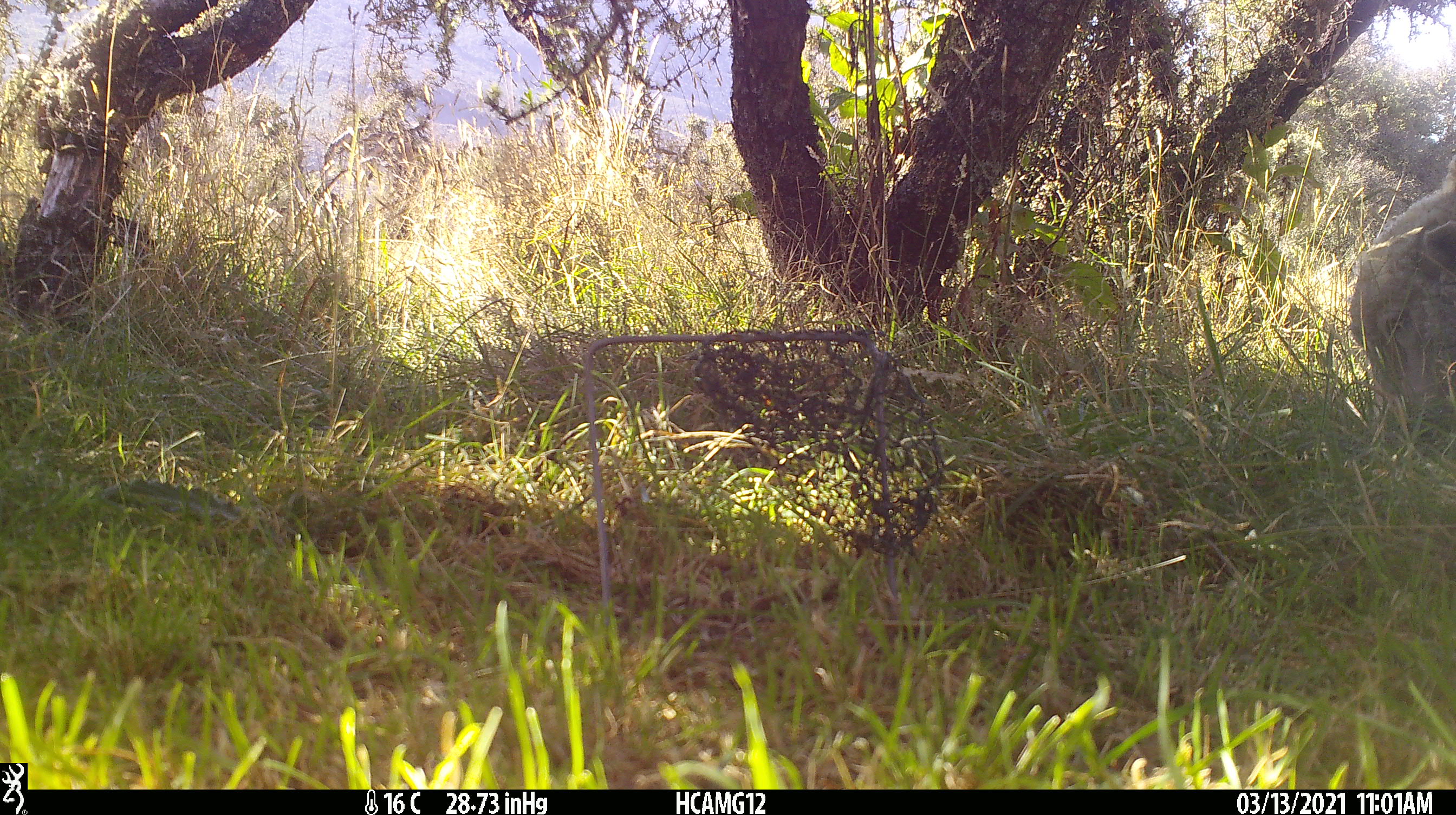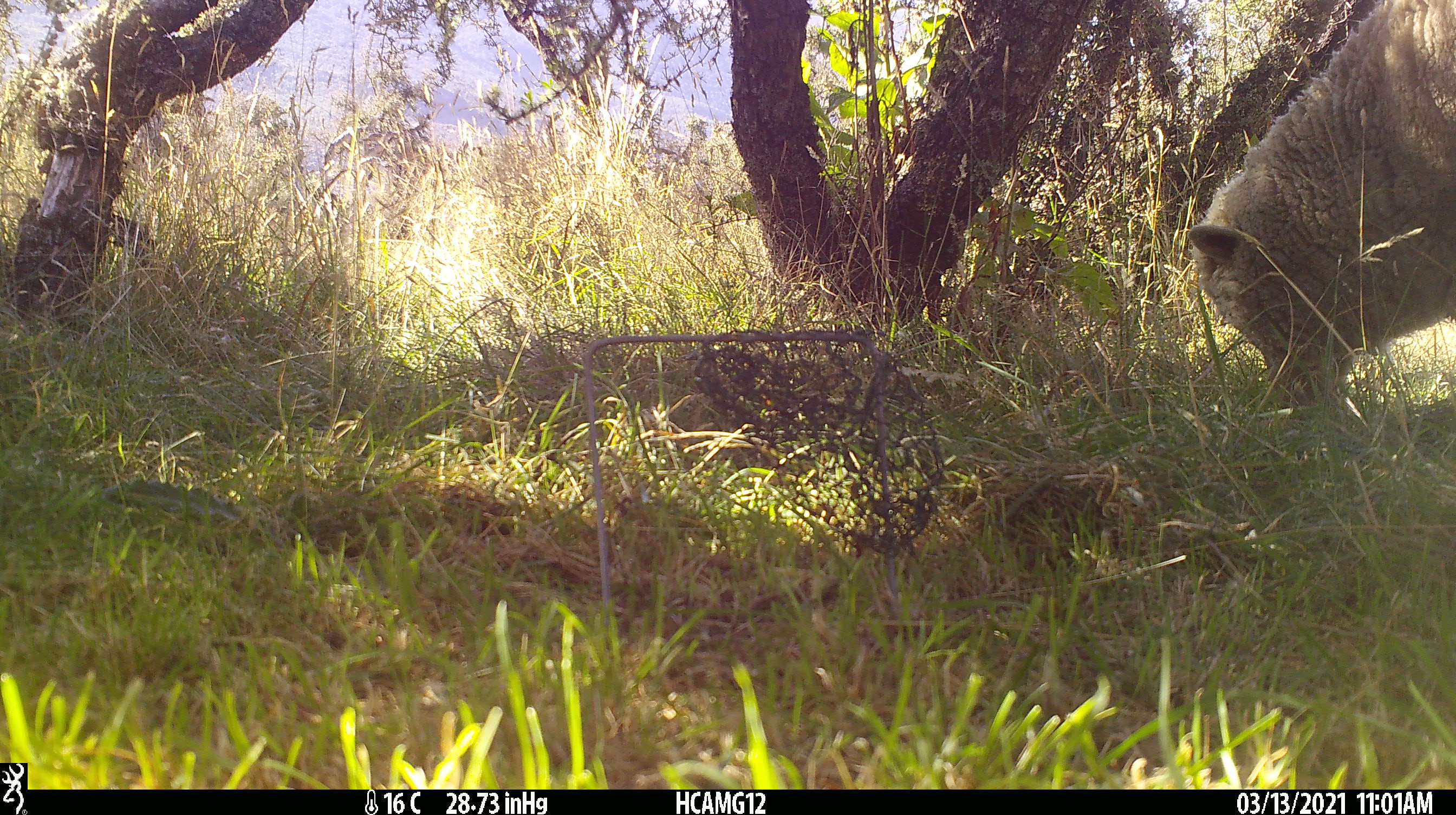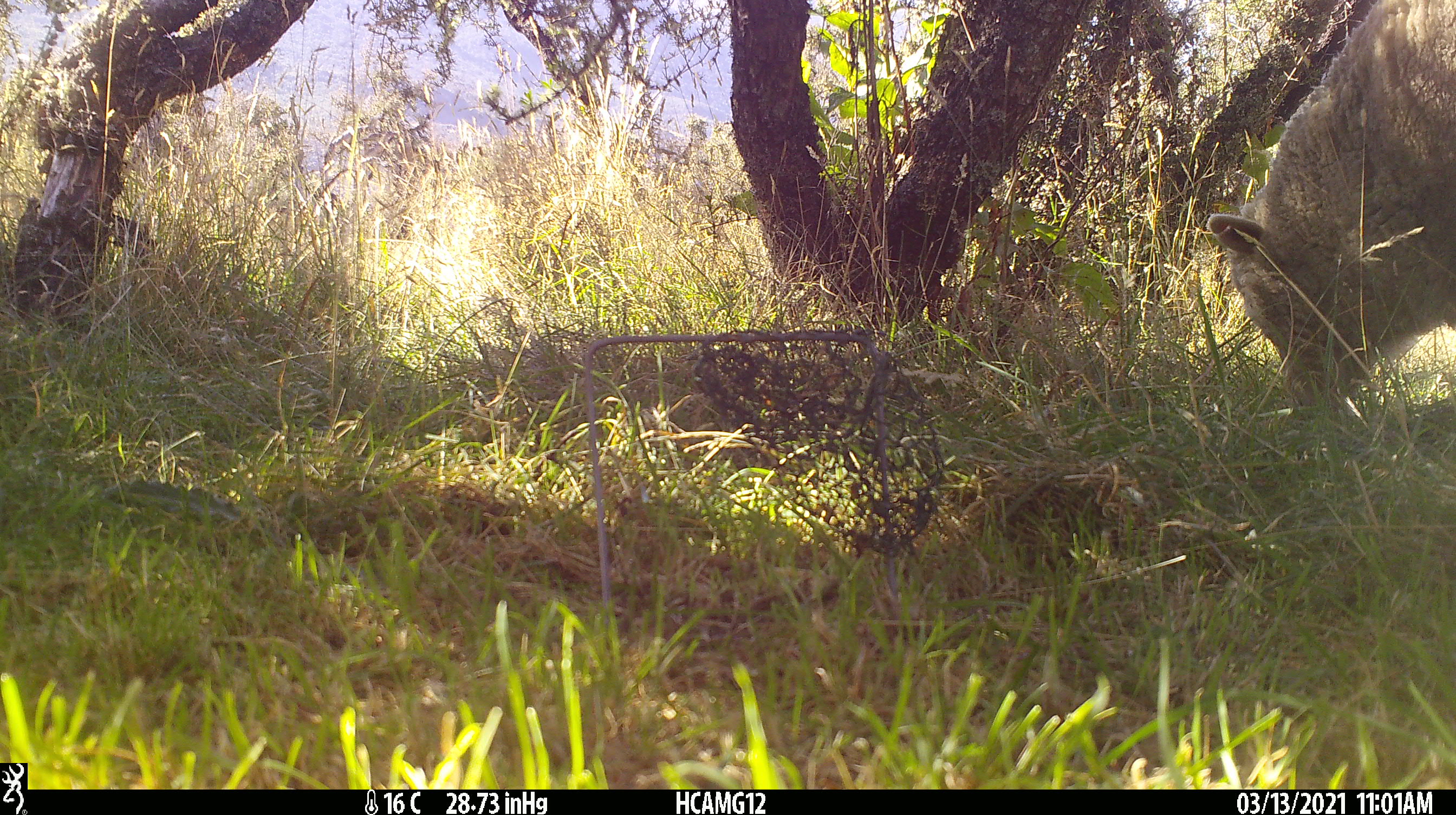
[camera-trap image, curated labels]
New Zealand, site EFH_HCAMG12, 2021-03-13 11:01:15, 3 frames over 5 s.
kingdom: Animalia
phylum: Chordata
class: Mammalia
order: Artiodactyla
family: Bovidae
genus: Ovis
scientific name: Ovis aries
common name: domestic sheep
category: sheep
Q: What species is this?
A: Sheep (domestic sheep) (Ovis aries).